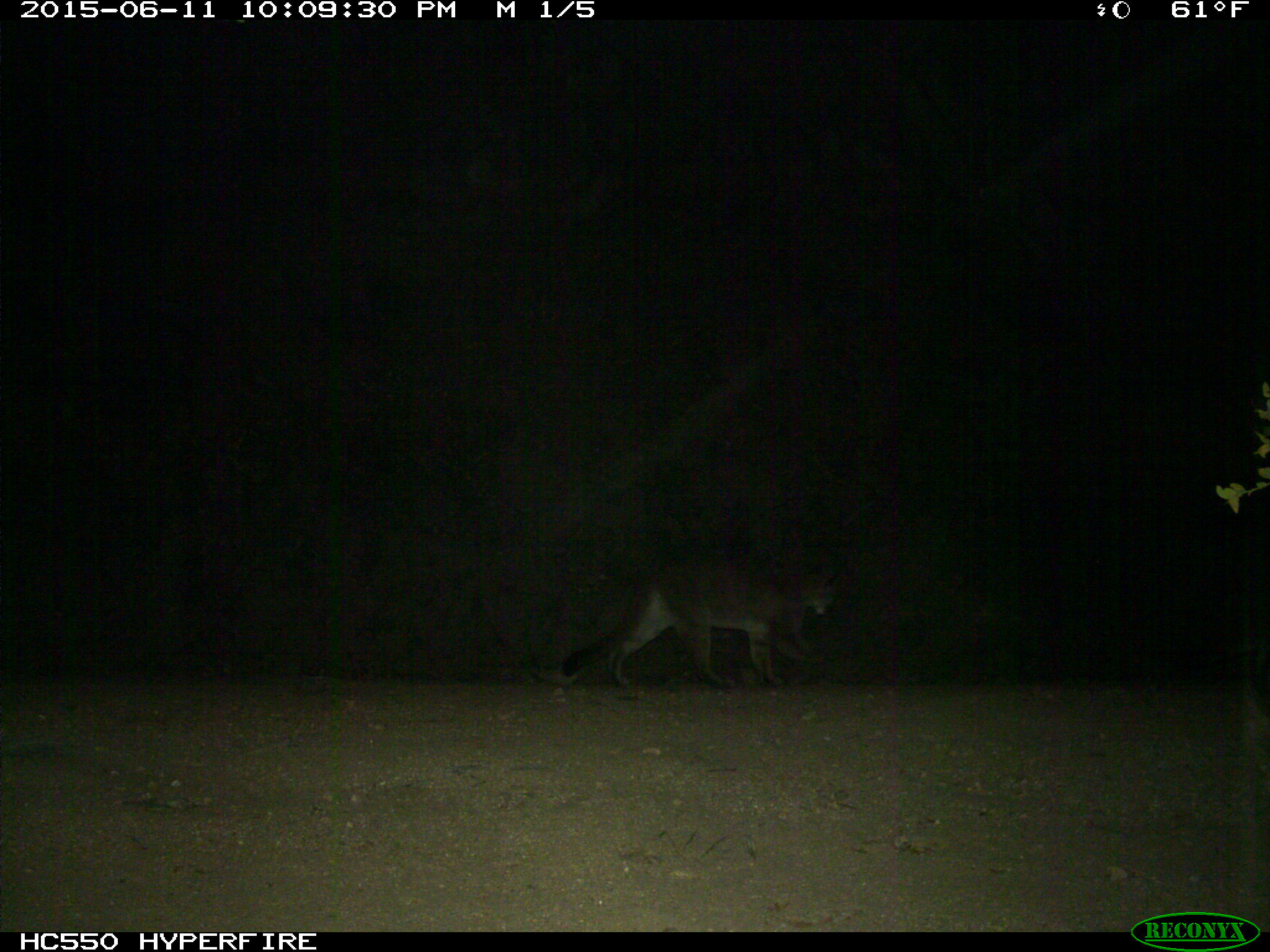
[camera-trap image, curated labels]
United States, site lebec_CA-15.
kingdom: Animalia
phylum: Chordata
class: Mammalia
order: Carnivora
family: Felidae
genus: Puma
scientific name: Puma concolor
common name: mountain lion